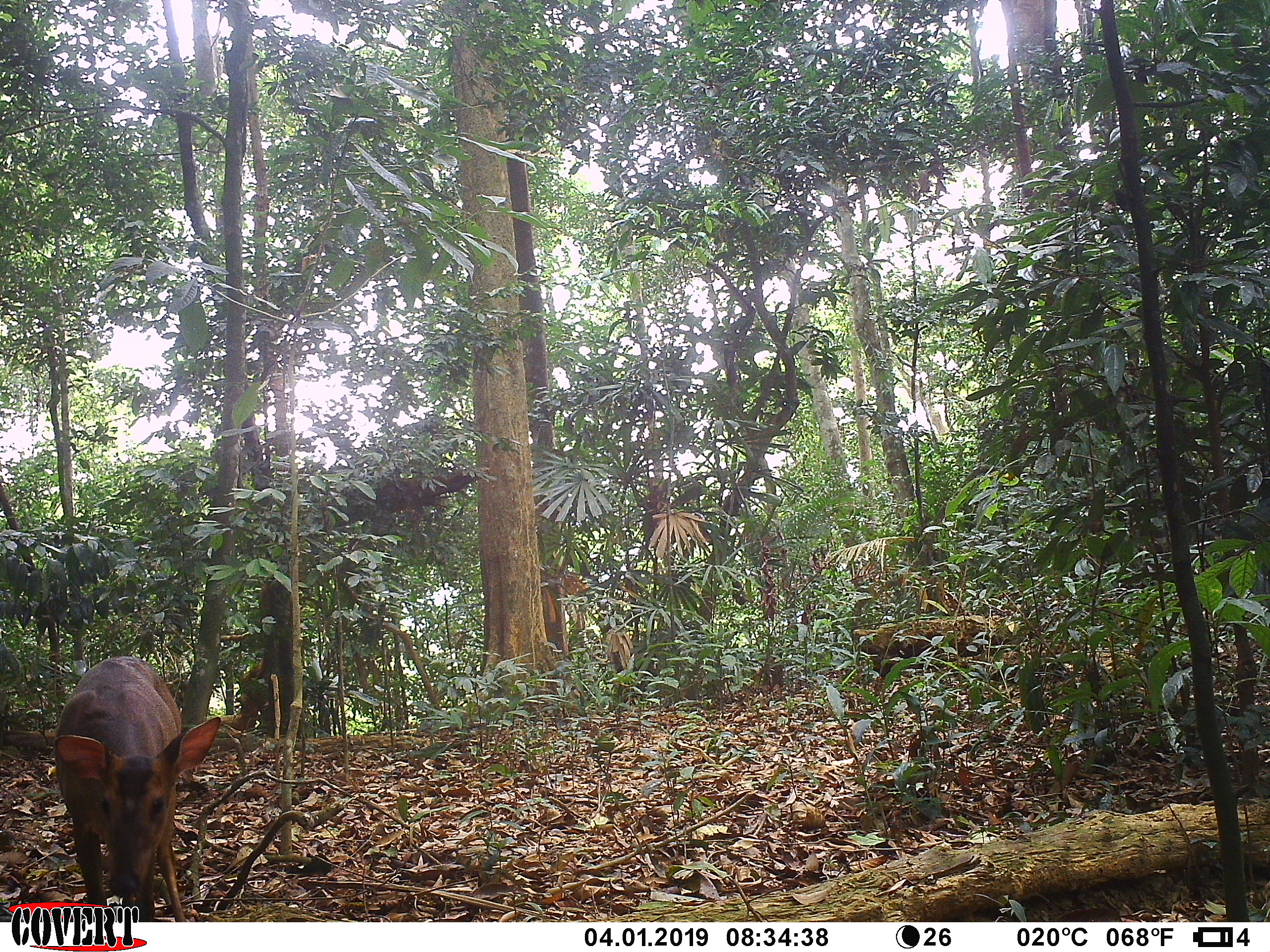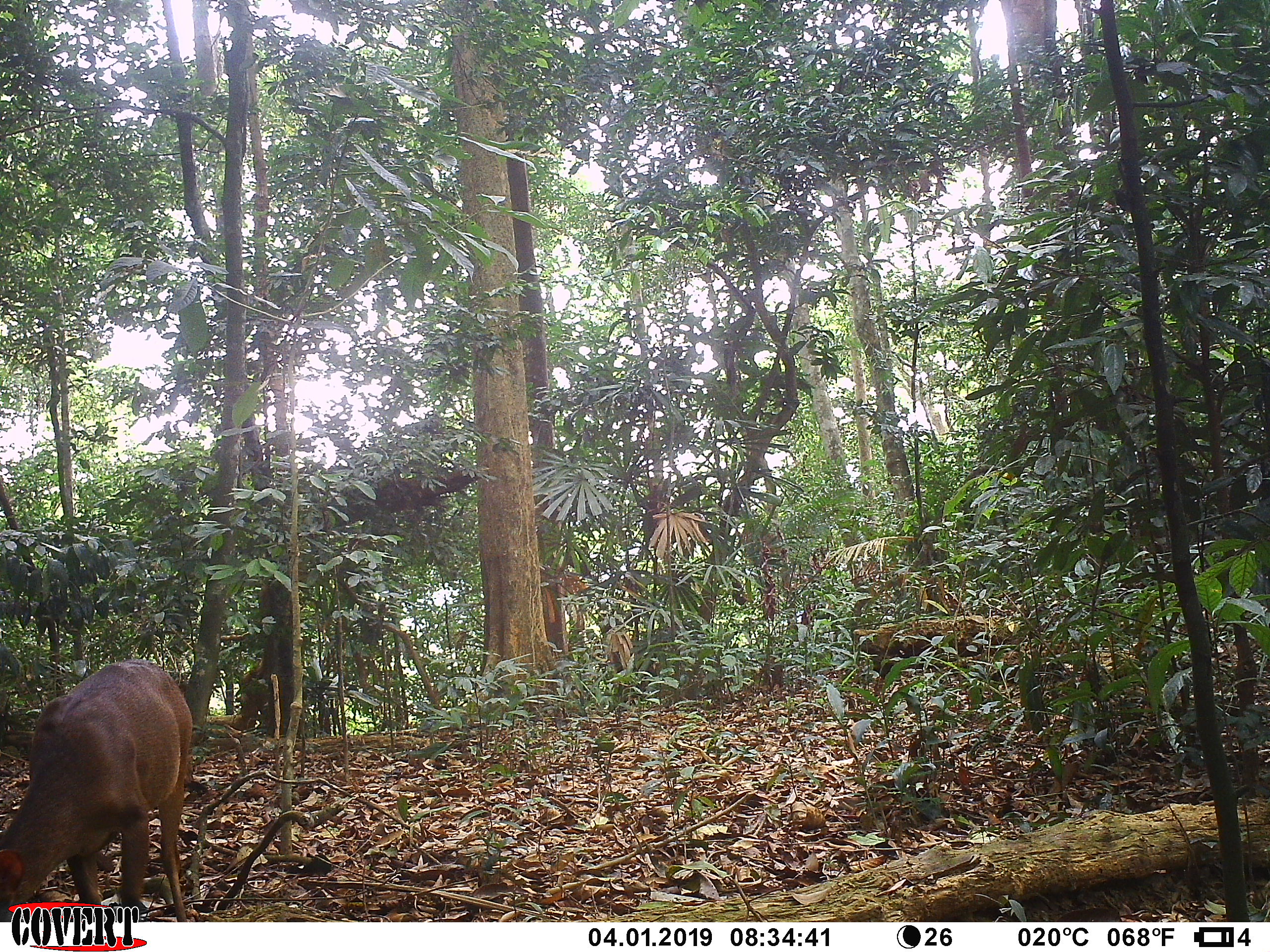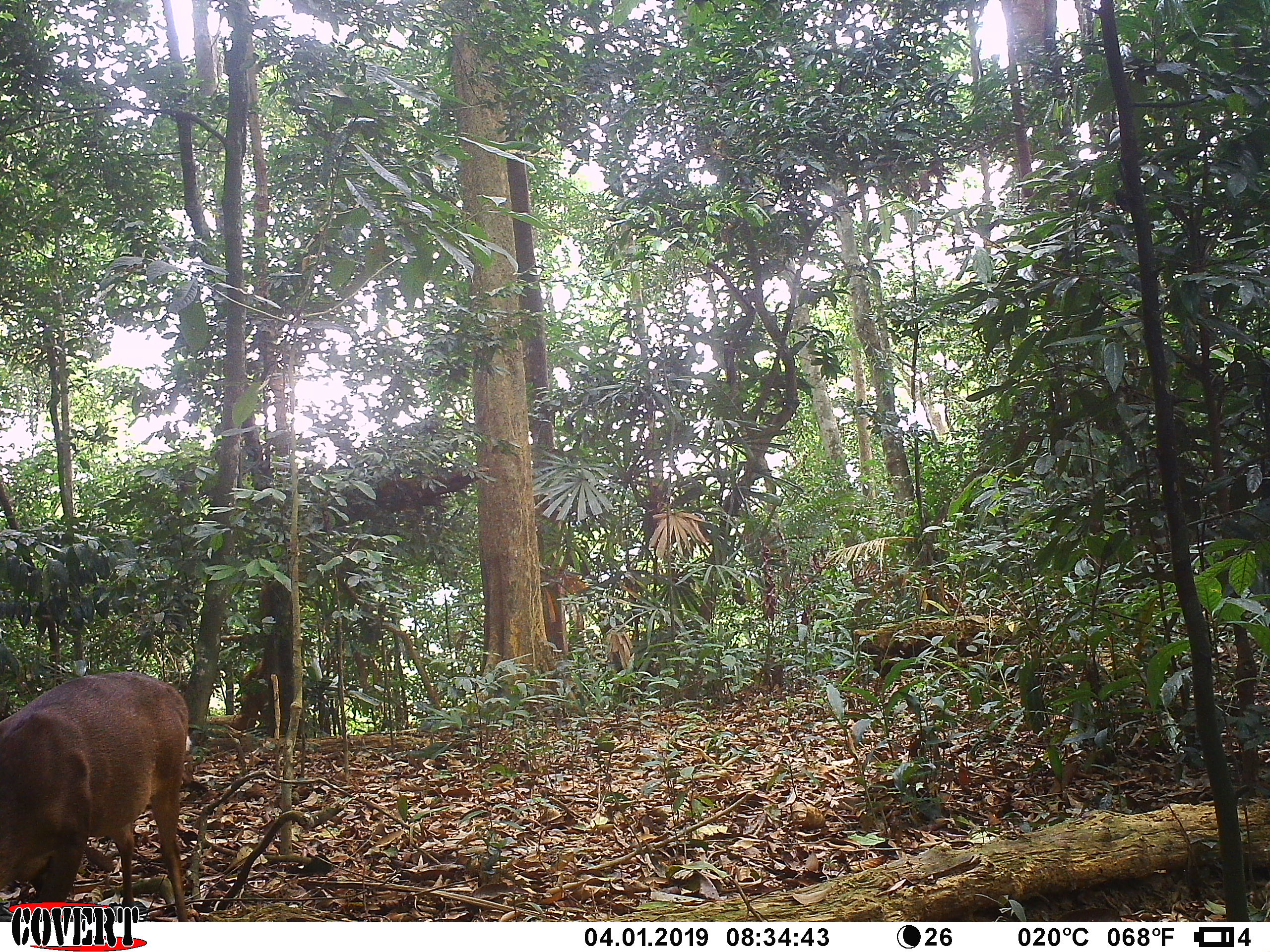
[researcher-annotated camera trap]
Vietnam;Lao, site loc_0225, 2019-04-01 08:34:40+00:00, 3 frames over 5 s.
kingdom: Animalia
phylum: Chordata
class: Mammalia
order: Artiodactyla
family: Cervidae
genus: Muntiacus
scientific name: Muntiacus vuquangensis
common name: large-antlered muntjac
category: large antlered muntjac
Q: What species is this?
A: Large antlered muntjac (large-antlered muntjac) (Muntiacus vuquangensis).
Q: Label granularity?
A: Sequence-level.